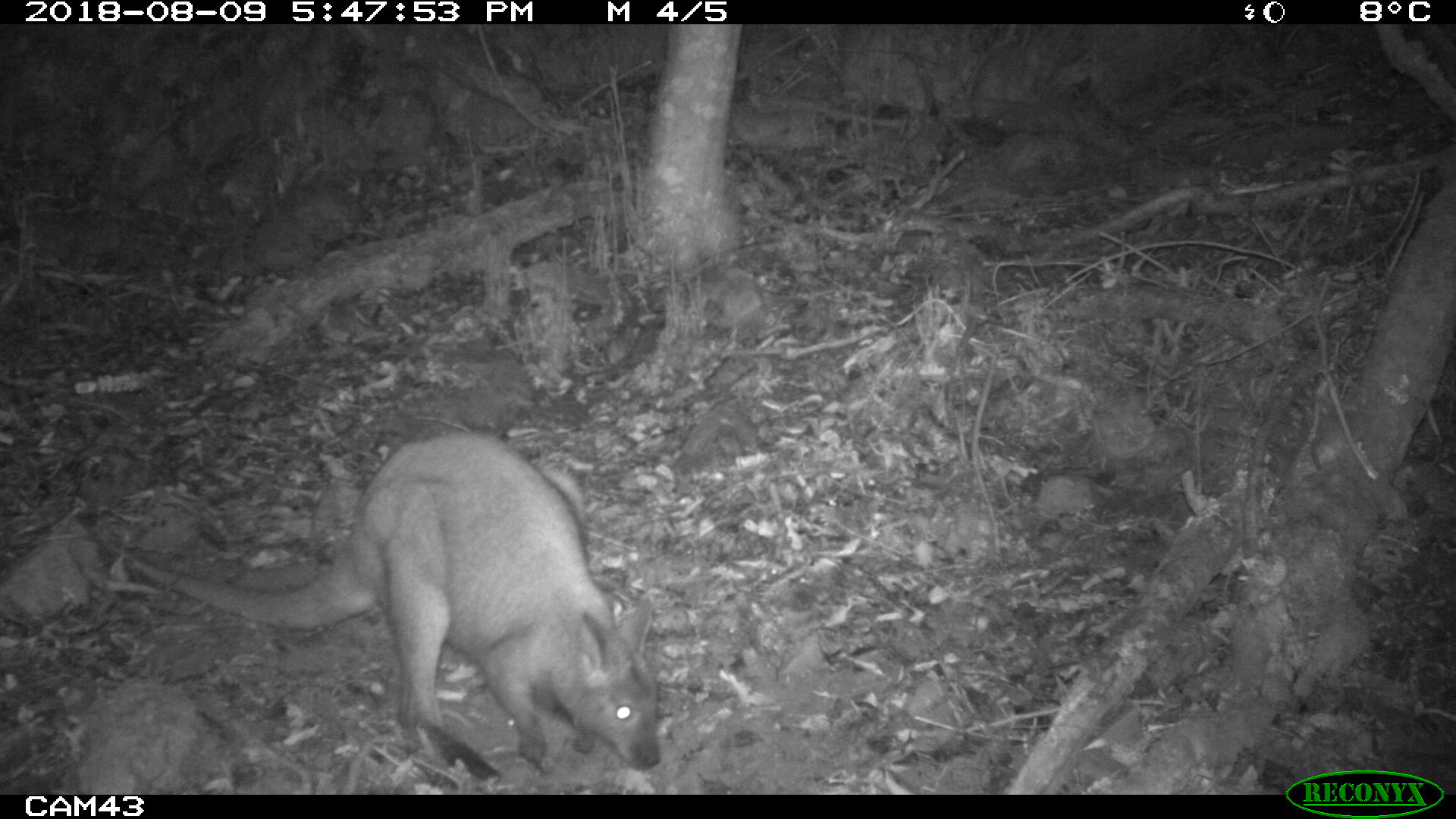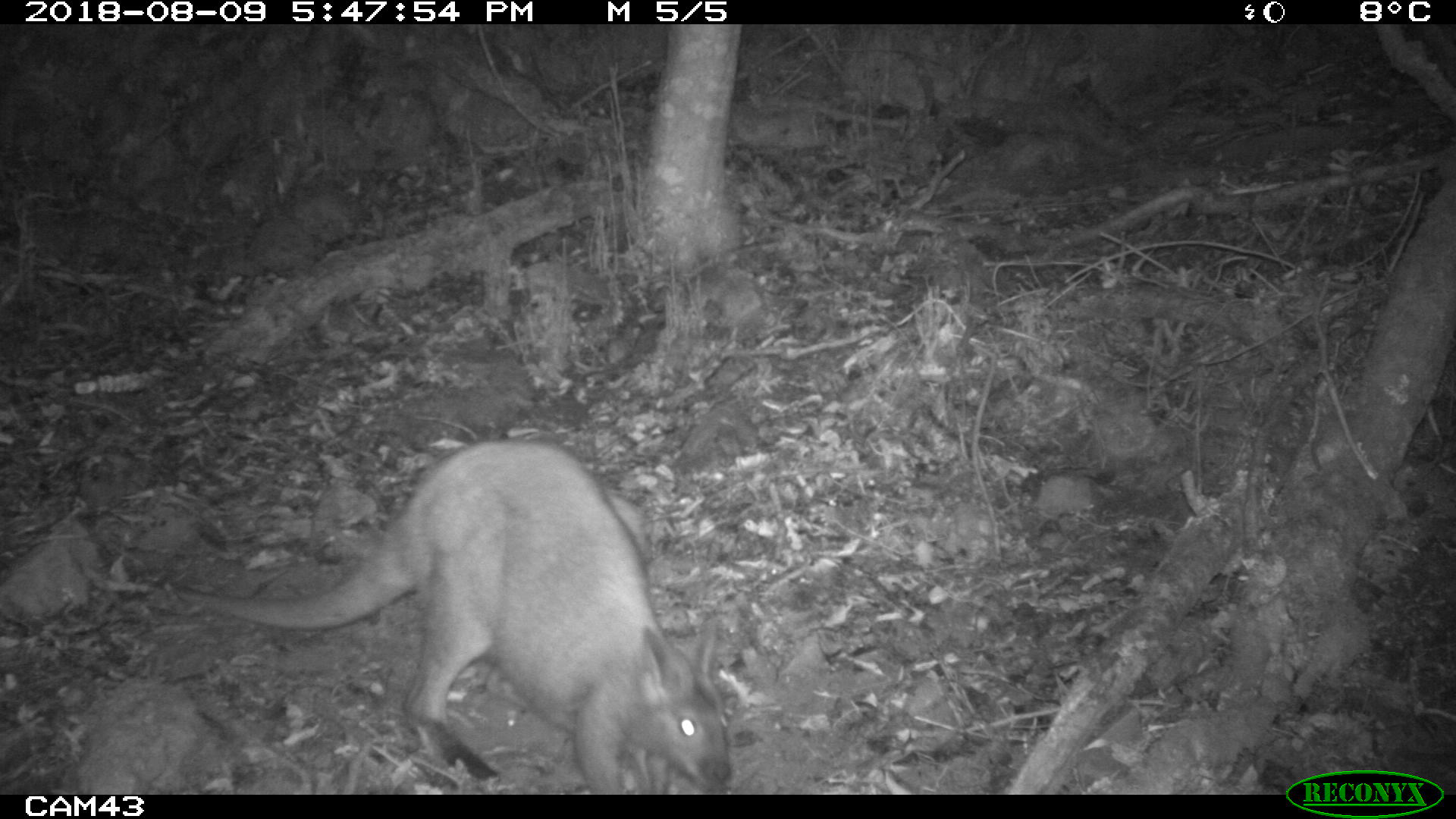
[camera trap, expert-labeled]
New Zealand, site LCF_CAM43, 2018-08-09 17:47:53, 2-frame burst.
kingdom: Animalia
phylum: Chordata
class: Mammalia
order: Diprotodontia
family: Macropodidae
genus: Notamacropus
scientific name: Notamacropus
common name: wallaby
Wallaby (Notamacropus).